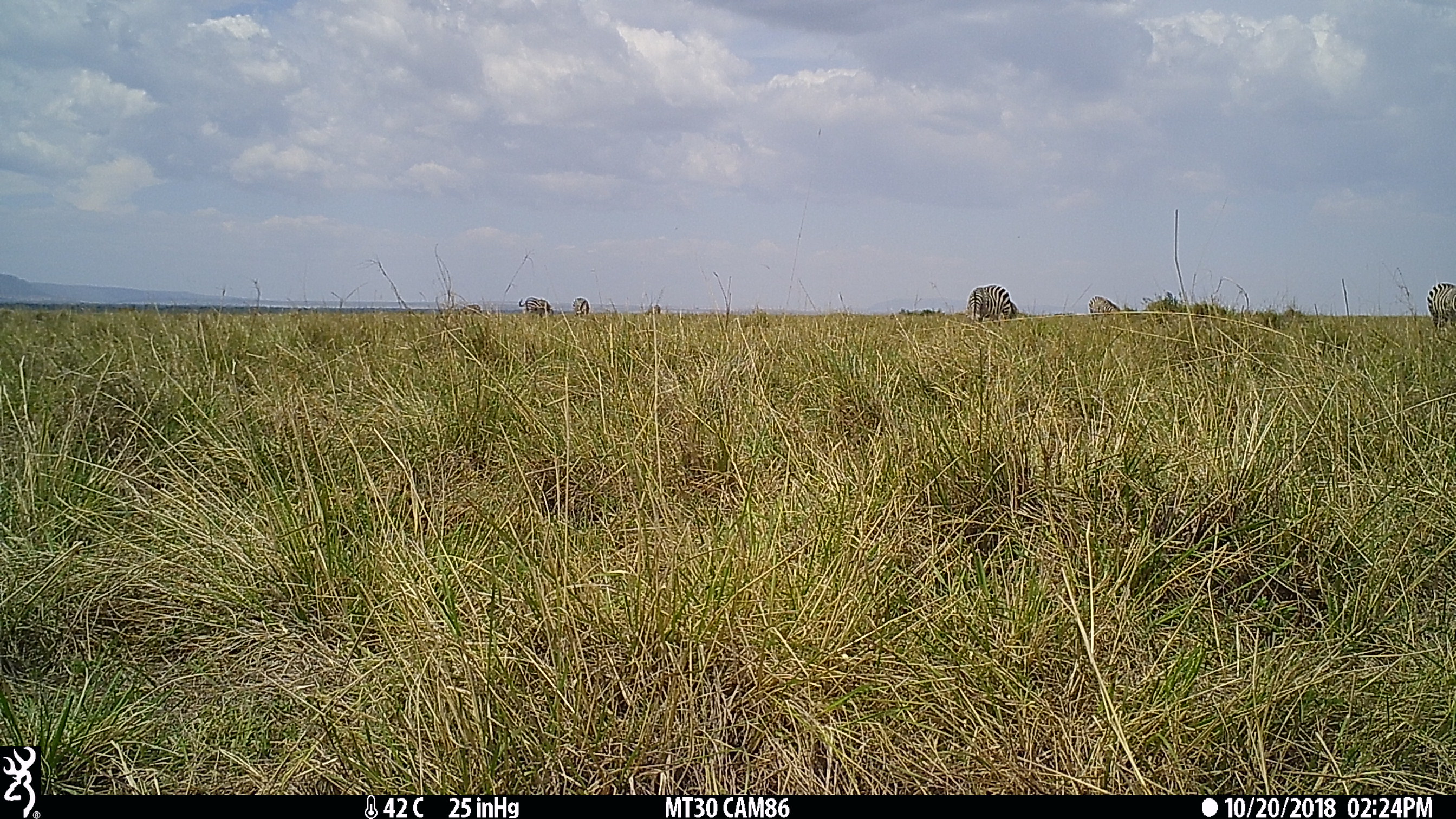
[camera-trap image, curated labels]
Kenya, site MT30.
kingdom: Animalia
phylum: Chordata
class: Mammalia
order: Perissodactyla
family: Equidae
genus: Equus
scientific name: Equus quagga burchellii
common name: burchell's zebra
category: zebra